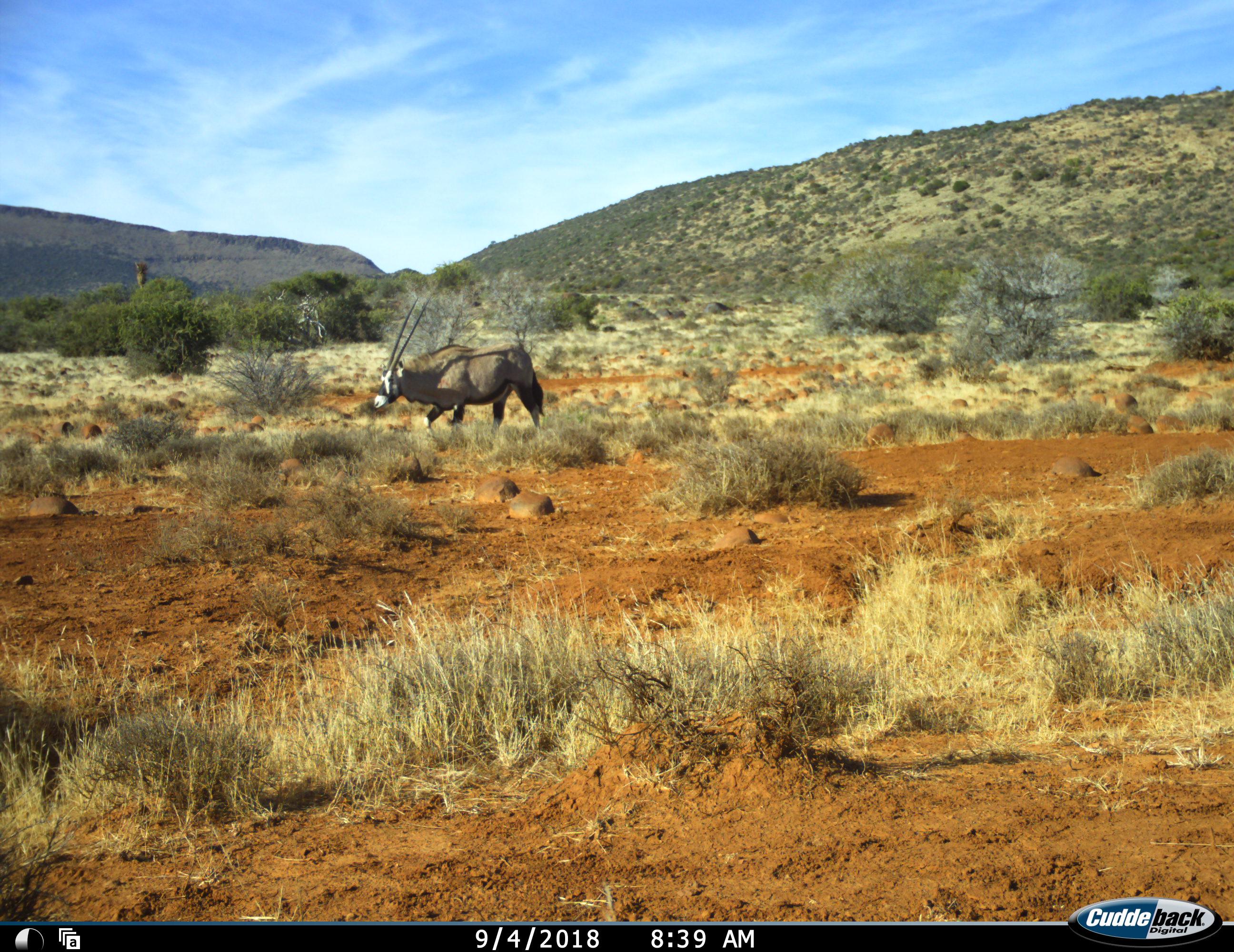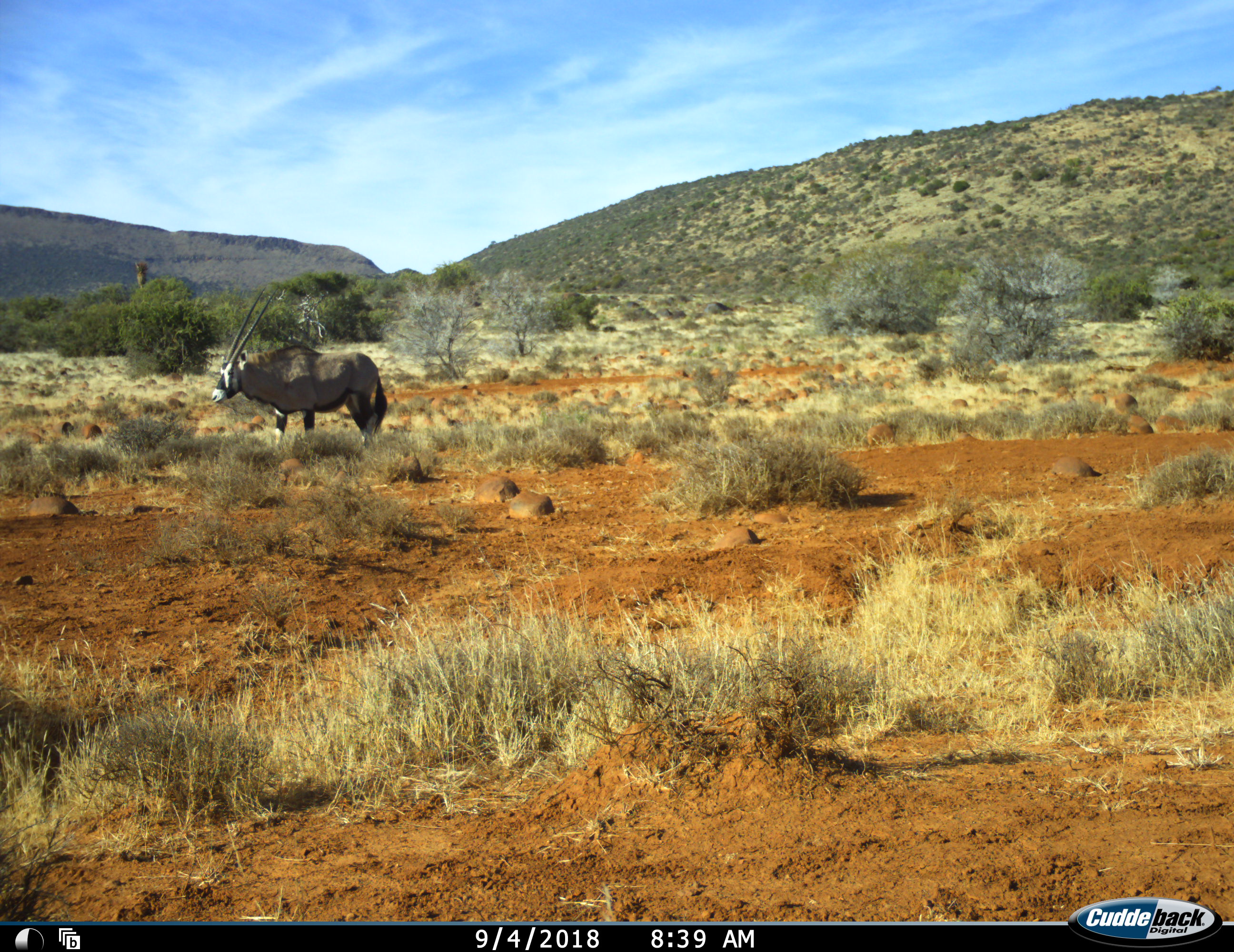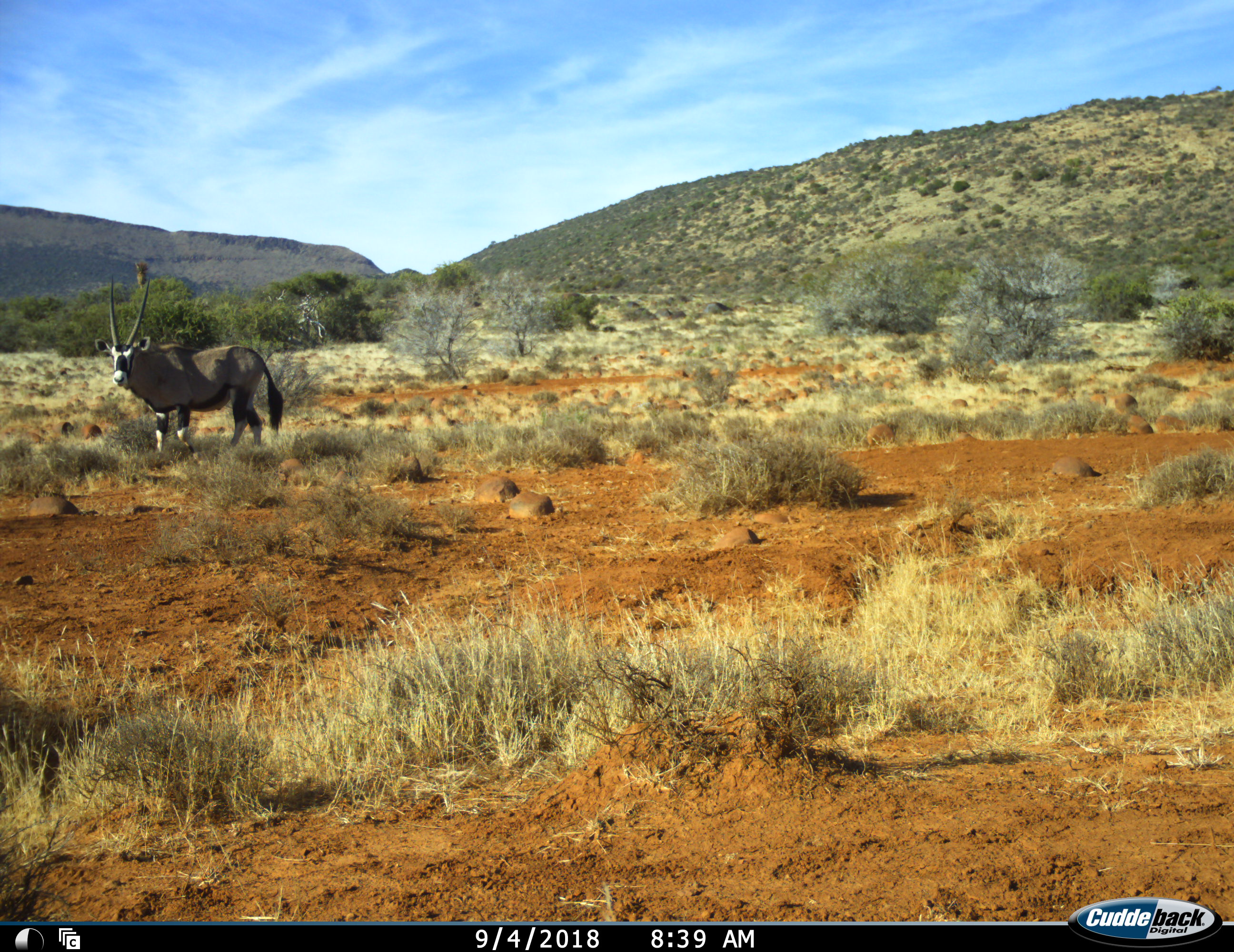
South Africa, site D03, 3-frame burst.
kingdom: Animalia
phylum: Chordata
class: Mammalia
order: Artiodactyla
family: Bovidae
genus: Oryx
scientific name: Oryx gazella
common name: gemsbok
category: gemsbokoryx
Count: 1.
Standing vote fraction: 0%.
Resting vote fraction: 0%.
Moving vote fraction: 100%.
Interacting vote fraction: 0%.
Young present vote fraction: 0%.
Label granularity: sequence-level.